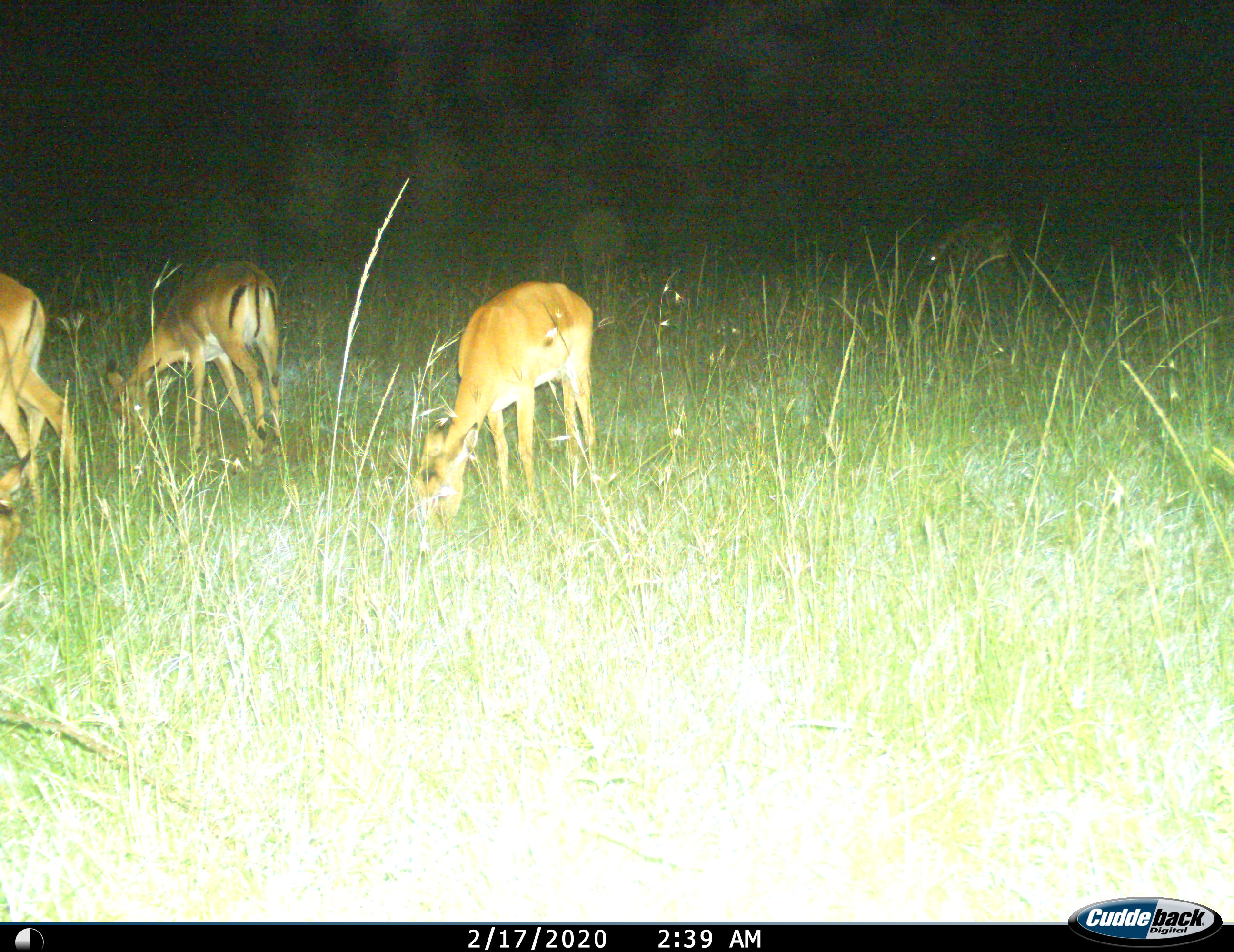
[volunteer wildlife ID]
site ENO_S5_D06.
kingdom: Animalia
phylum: Chordata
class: Mammalia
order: Artiodactyla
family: Bovidae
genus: Aepyceros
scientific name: Aepyceros melampus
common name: impala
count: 4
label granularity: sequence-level